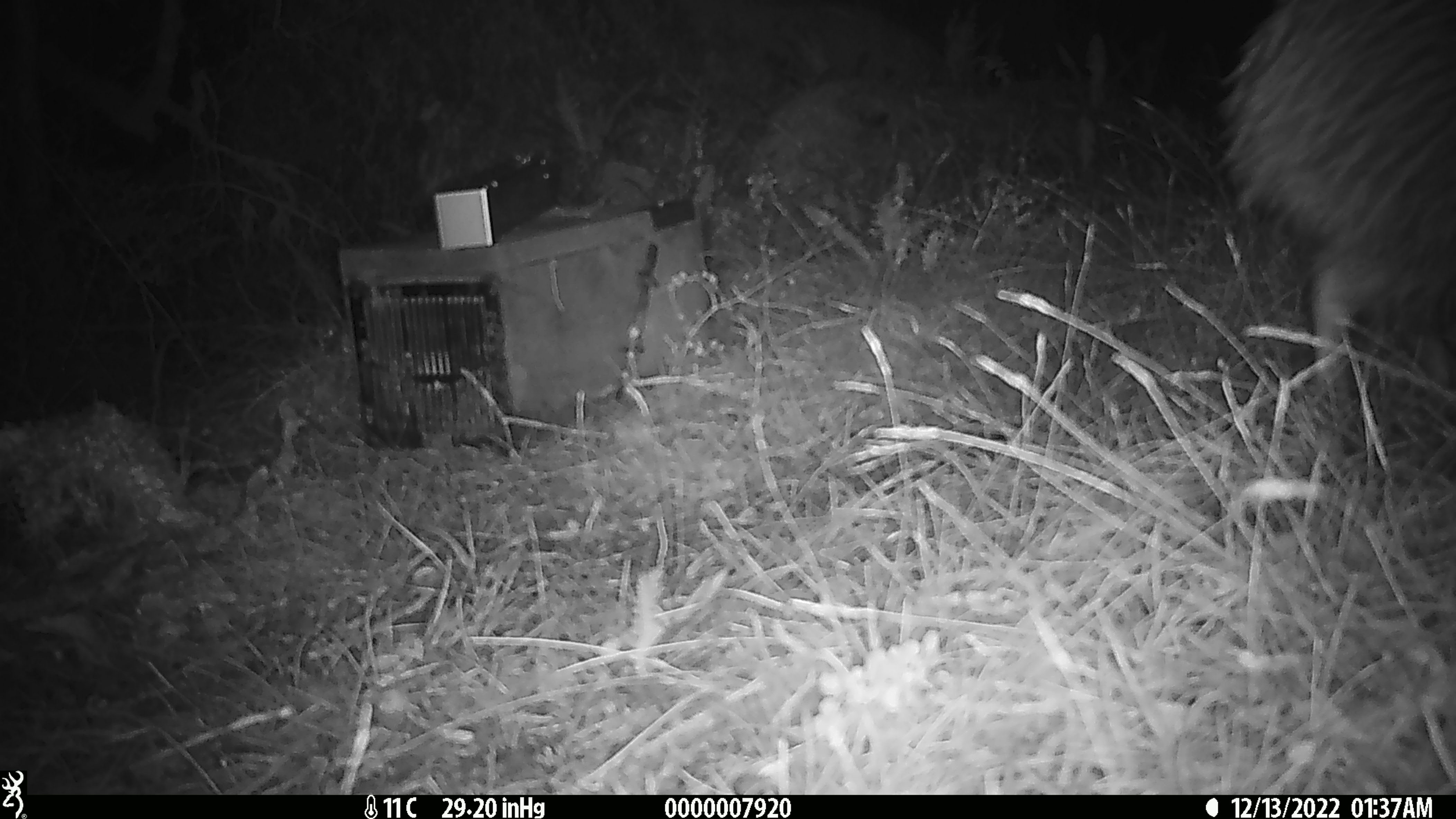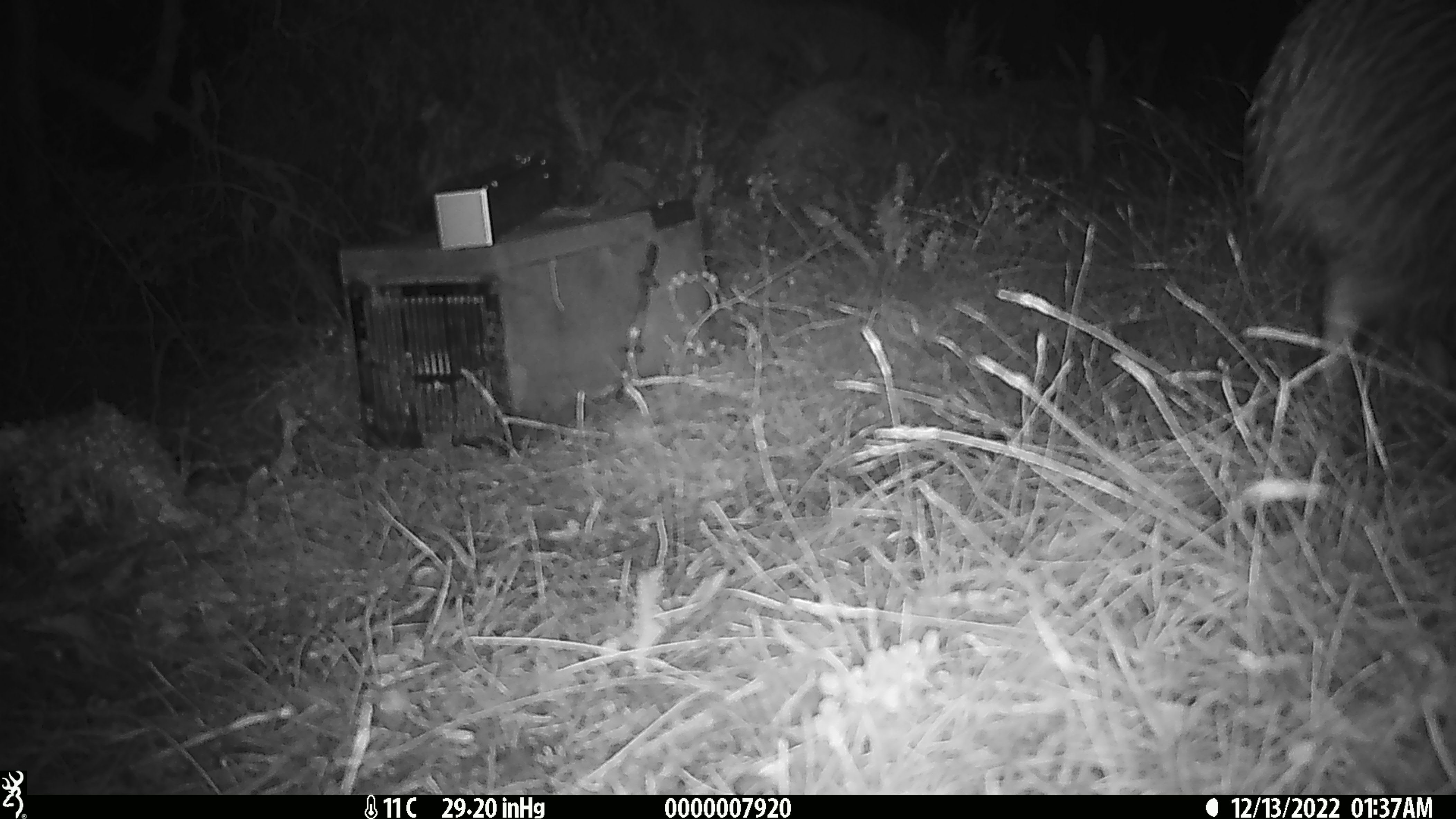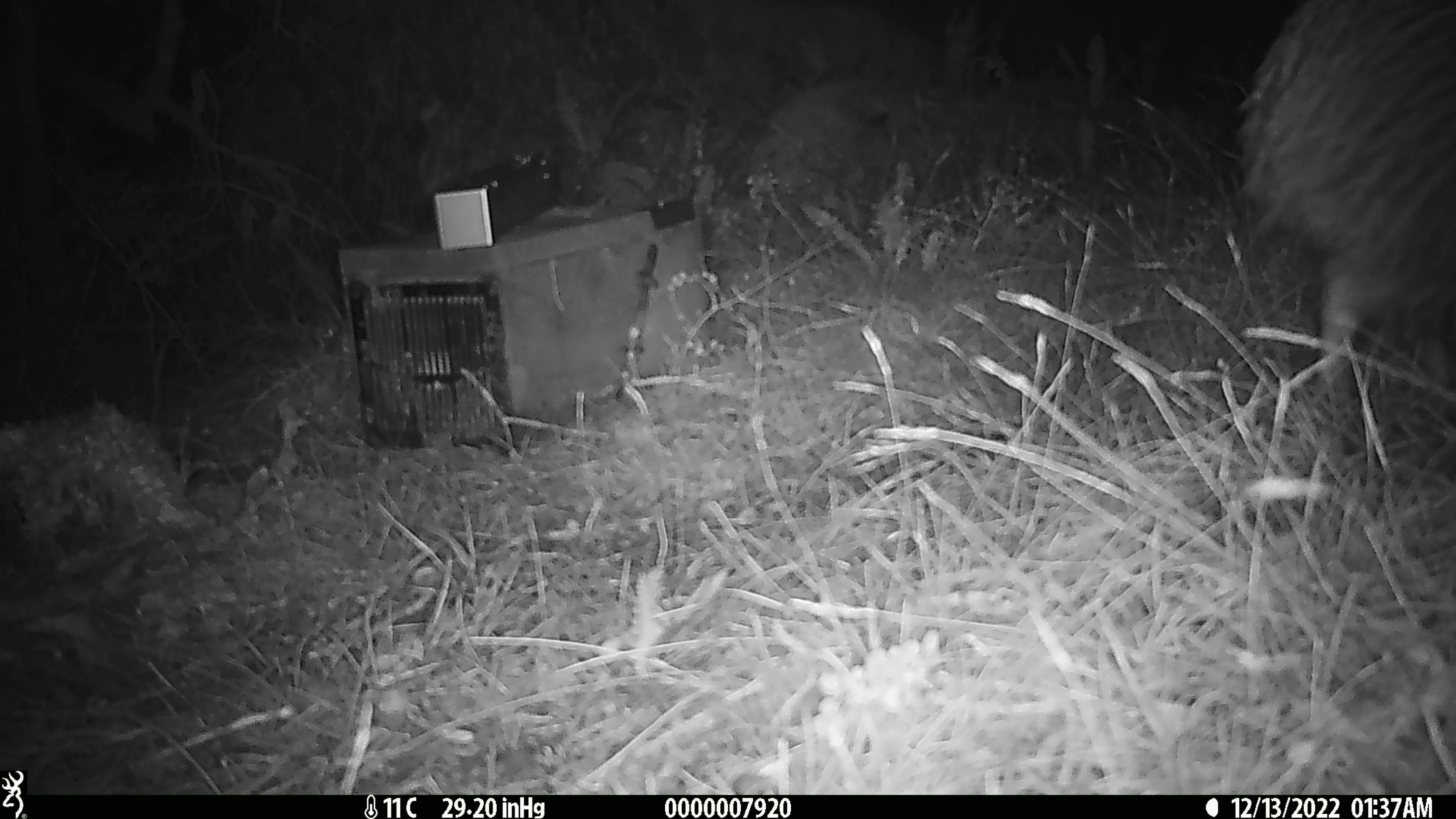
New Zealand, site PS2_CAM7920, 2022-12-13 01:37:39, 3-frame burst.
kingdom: Animalia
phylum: Chordata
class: Aves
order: Apterygiformes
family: Apterygidae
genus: Apteryx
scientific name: Apteryx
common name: kiwi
Kiwi (Apteryx).